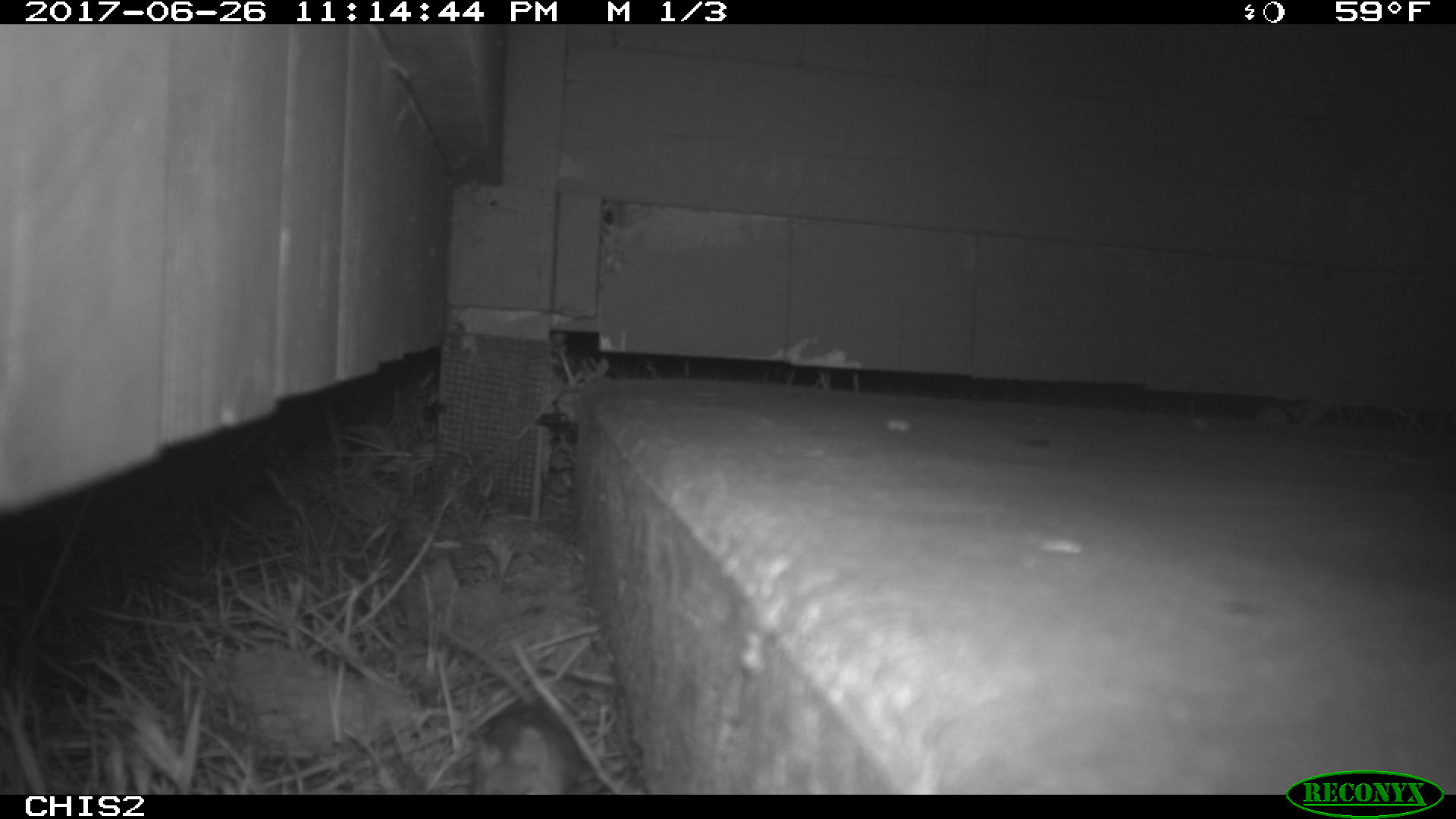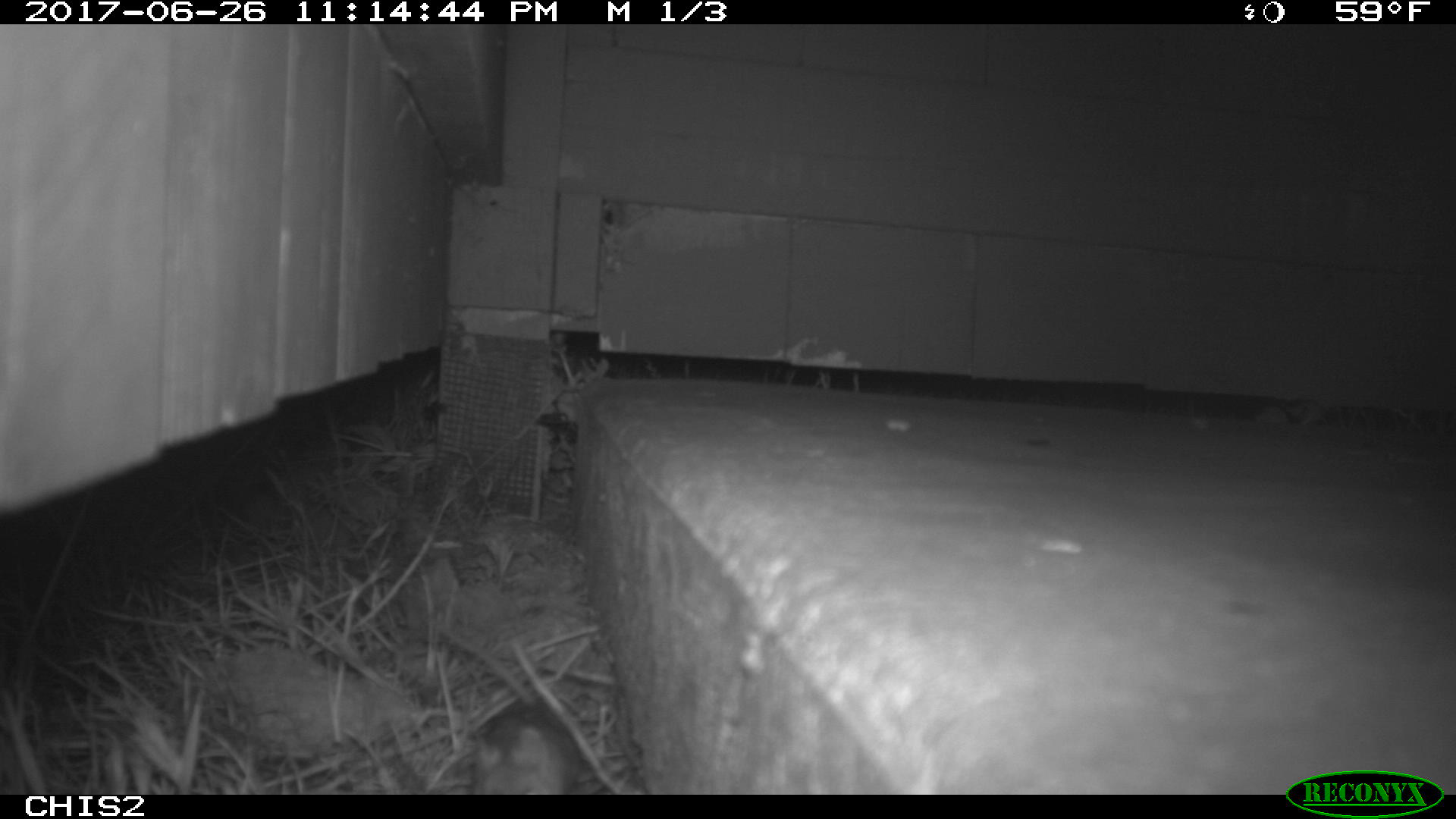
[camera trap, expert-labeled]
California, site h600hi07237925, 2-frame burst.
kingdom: Animalia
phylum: Chordata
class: Mammalia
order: Rodentia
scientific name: Rodentia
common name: rodent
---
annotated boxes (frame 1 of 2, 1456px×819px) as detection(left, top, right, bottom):
rodent: detection(432, 623, 579, 792)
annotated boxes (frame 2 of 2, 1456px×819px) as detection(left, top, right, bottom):
rodent: detection(474, 705, 575, 794)